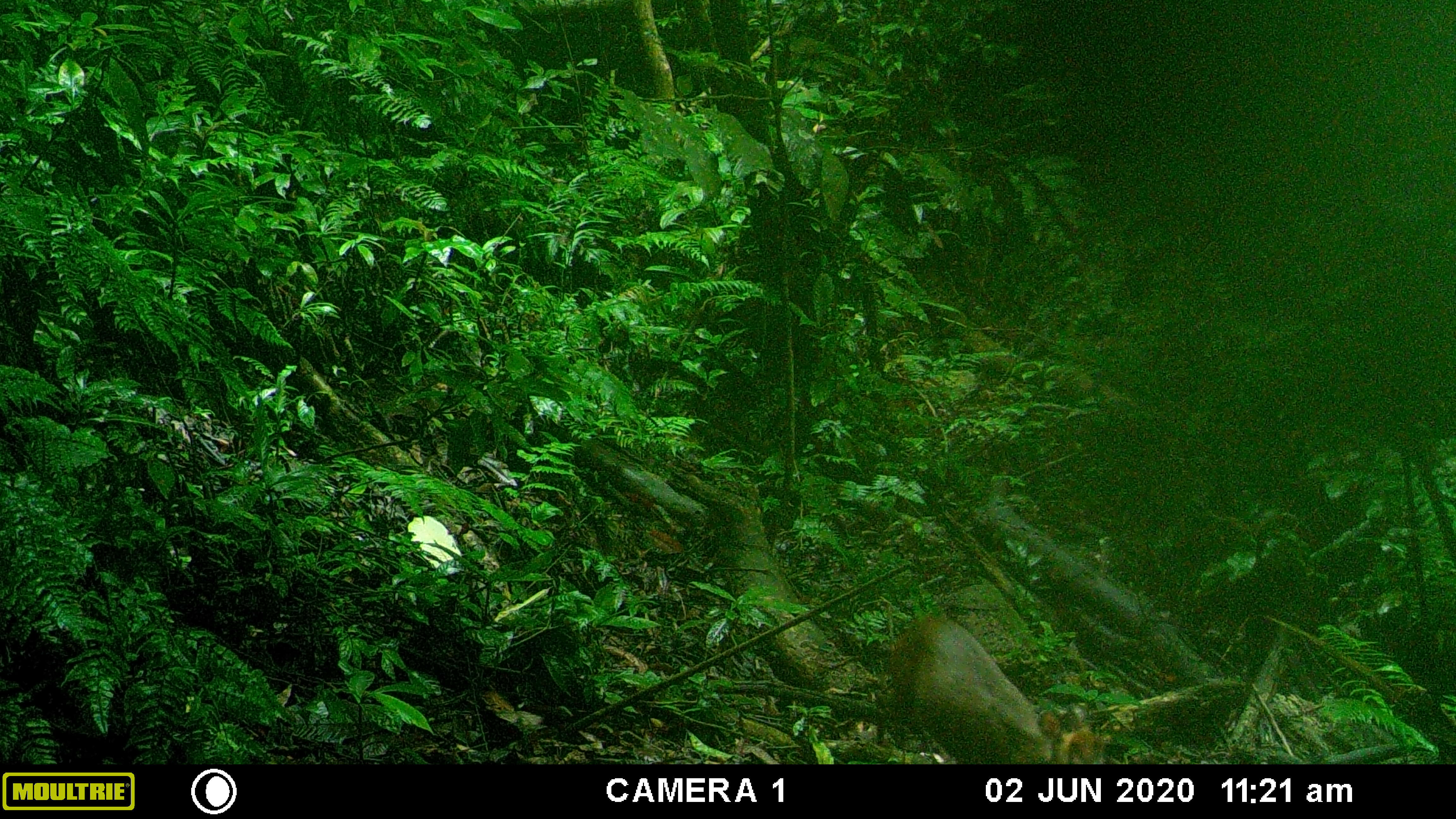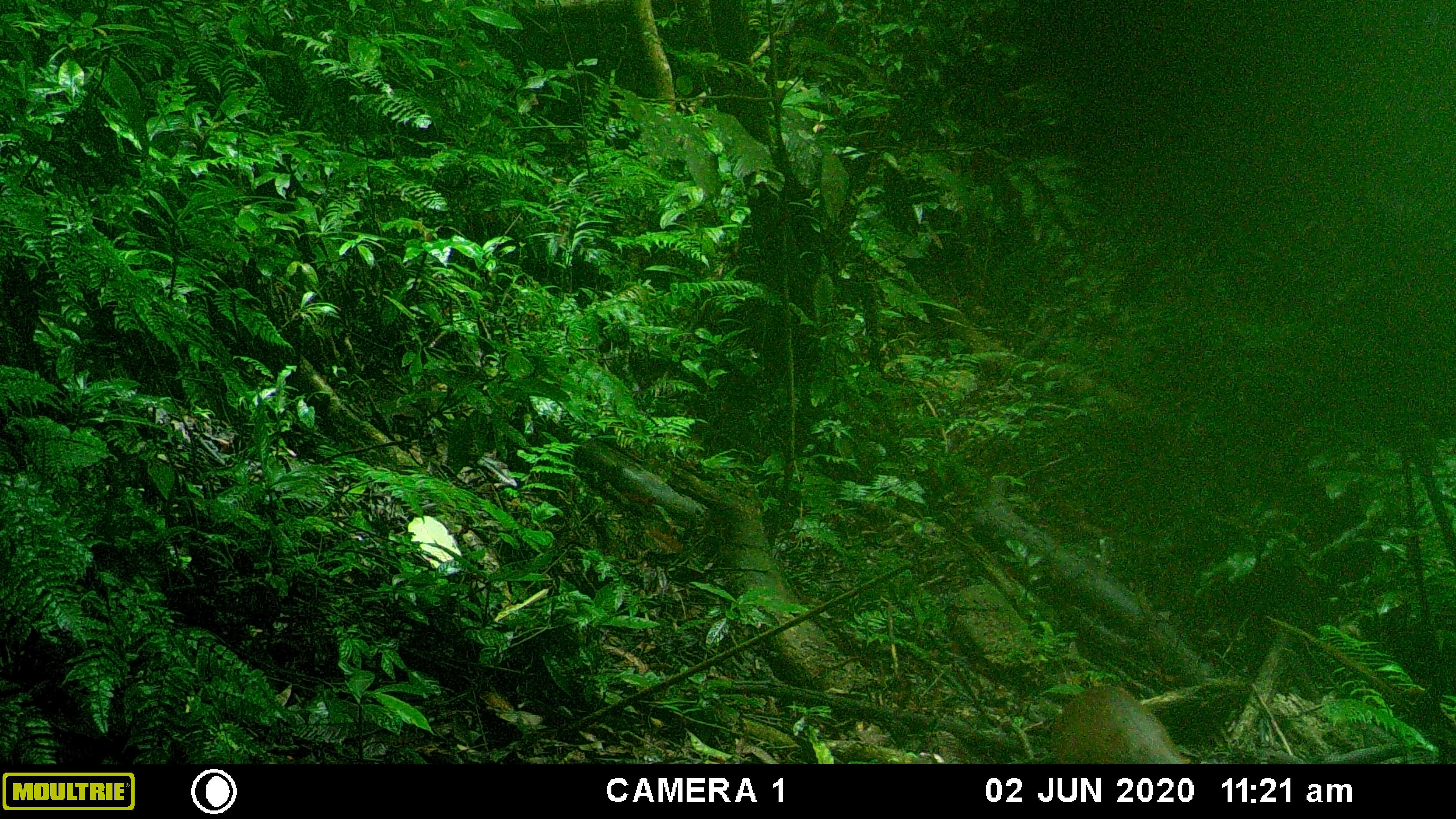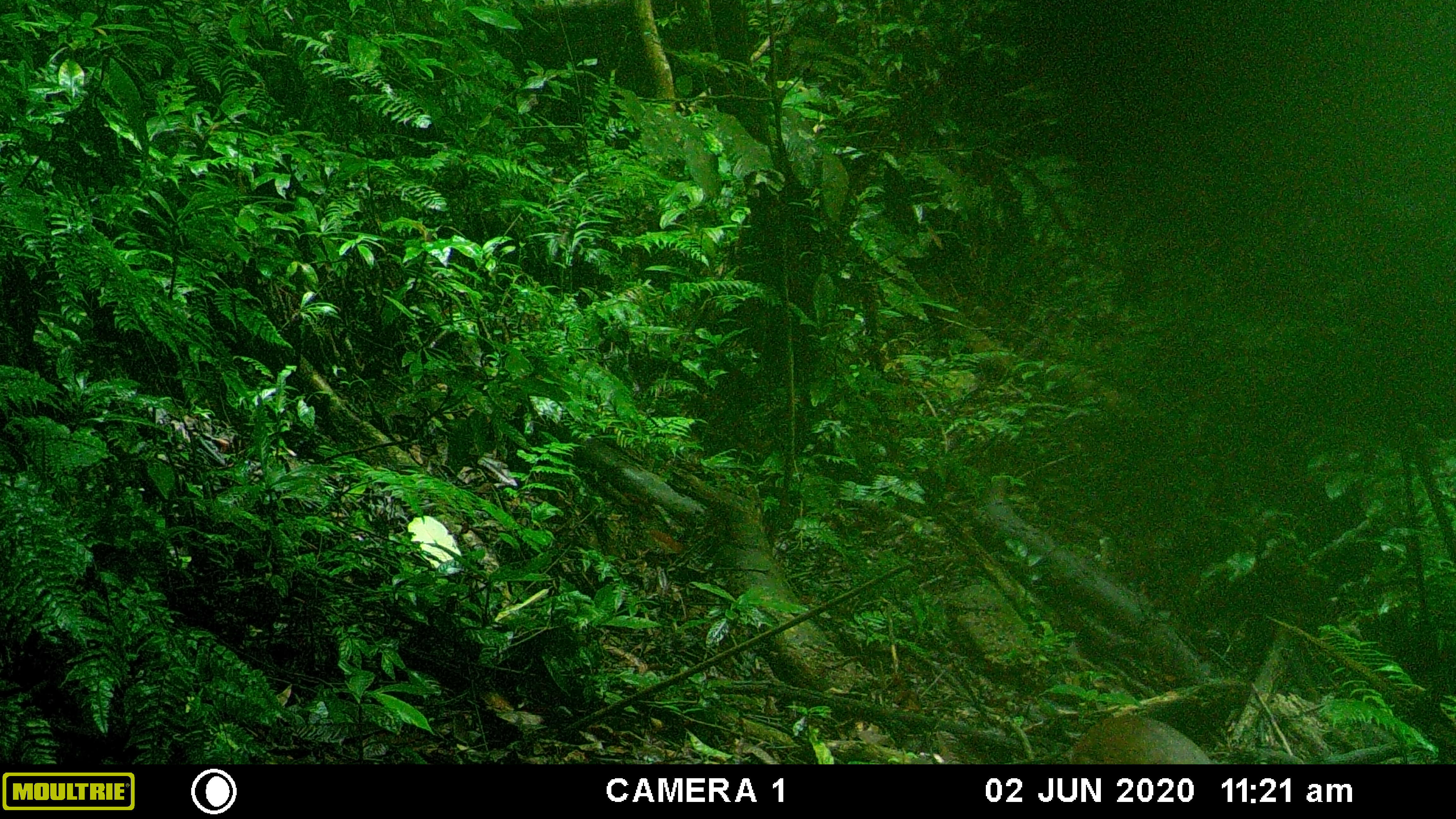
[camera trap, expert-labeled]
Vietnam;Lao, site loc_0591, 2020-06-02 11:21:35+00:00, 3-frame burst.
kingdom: Animalia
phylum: Chordata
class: Mammalia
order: Artiodactyla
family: Cervidae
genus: Muntiacus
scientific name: Muntiacus rooseveltorum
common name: roosevelt's muntjac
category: roosevelts muntjac group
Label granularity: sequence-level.